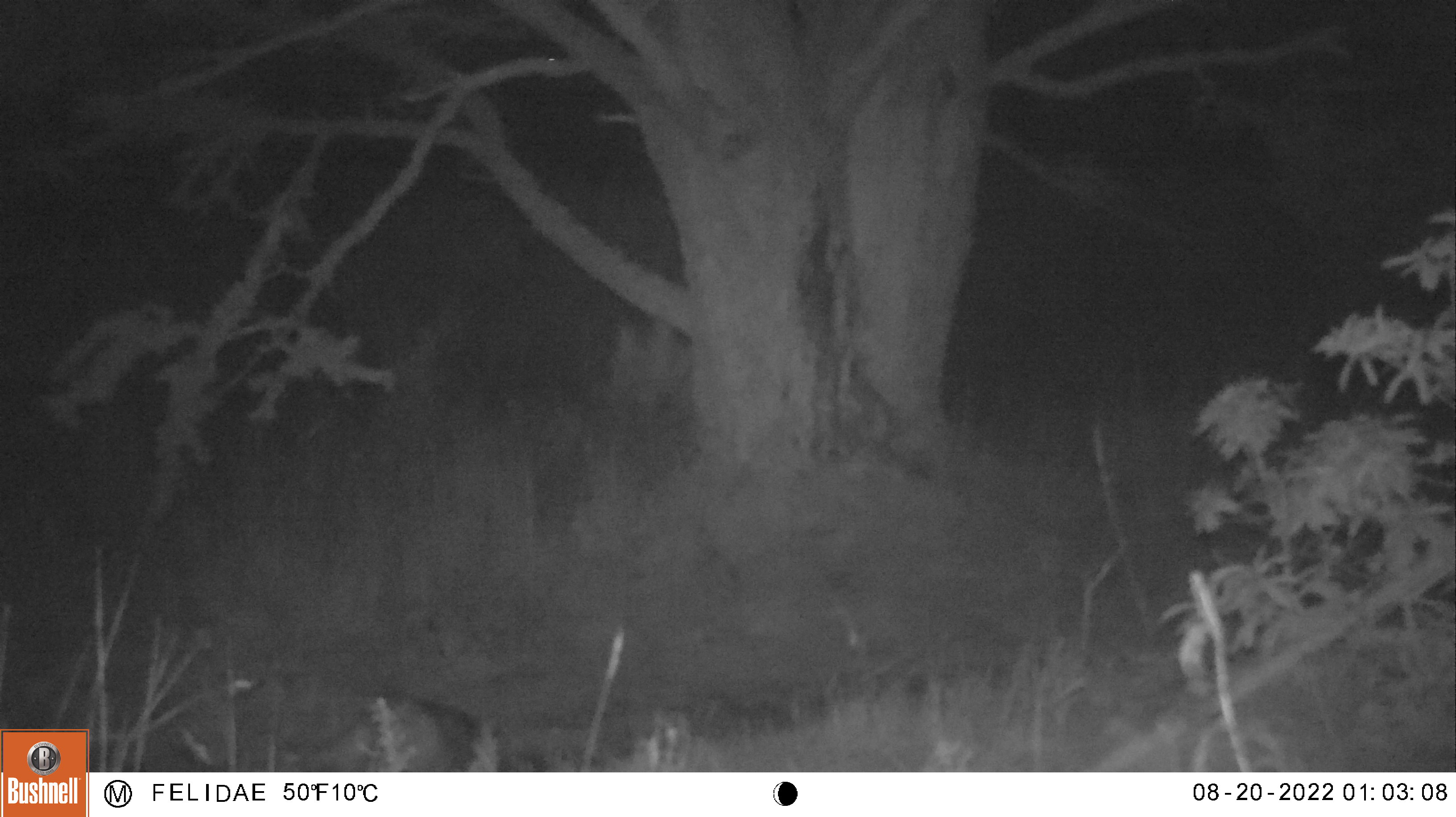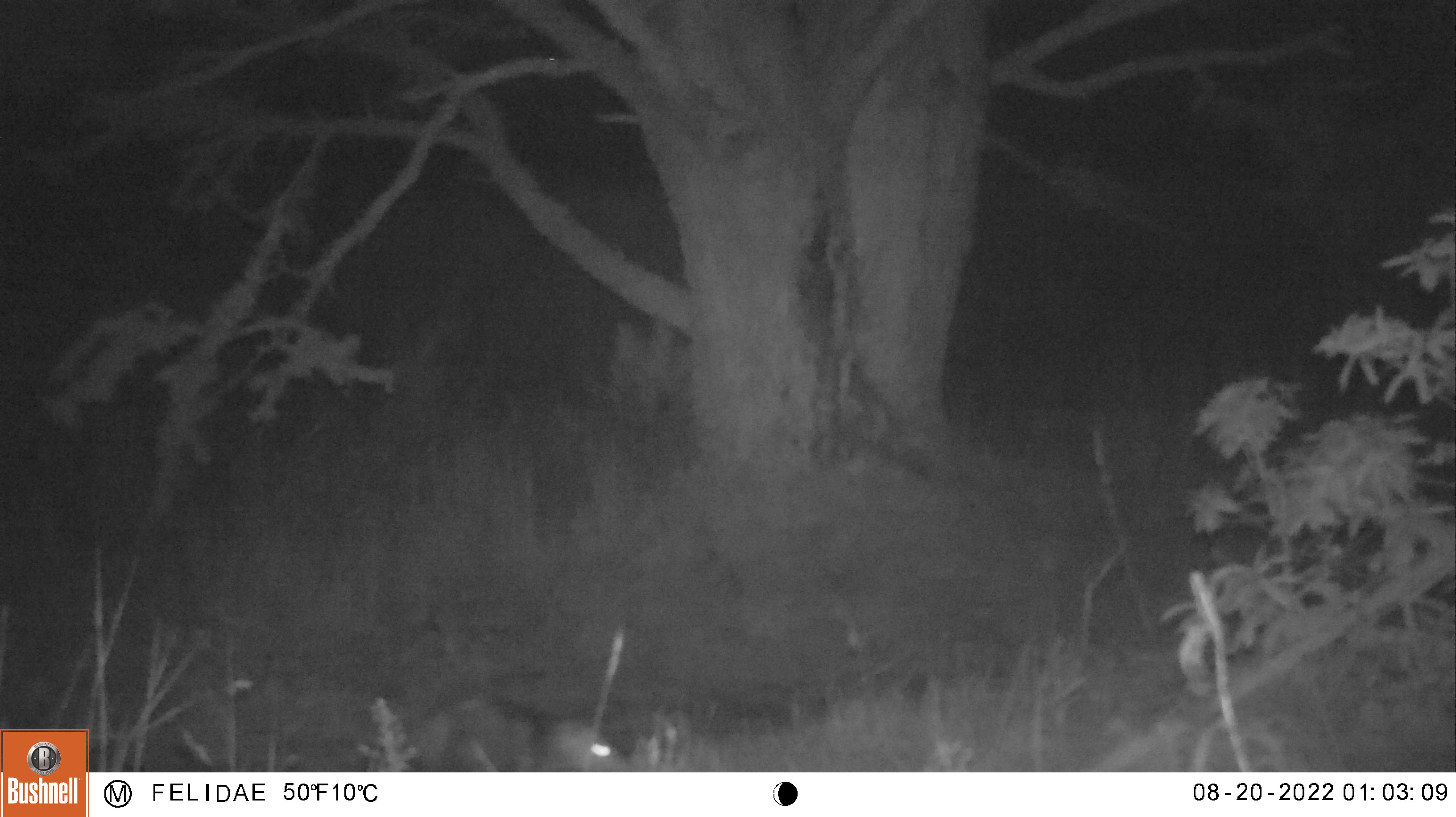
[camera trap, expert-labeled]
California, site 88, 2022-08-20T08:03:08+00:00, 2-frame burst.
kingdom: Animalia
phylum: Chordata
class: Mammalia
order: Carnivora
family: Canidae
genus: Urocyon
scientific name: Urocyon cinereoargenteus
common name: gray fox